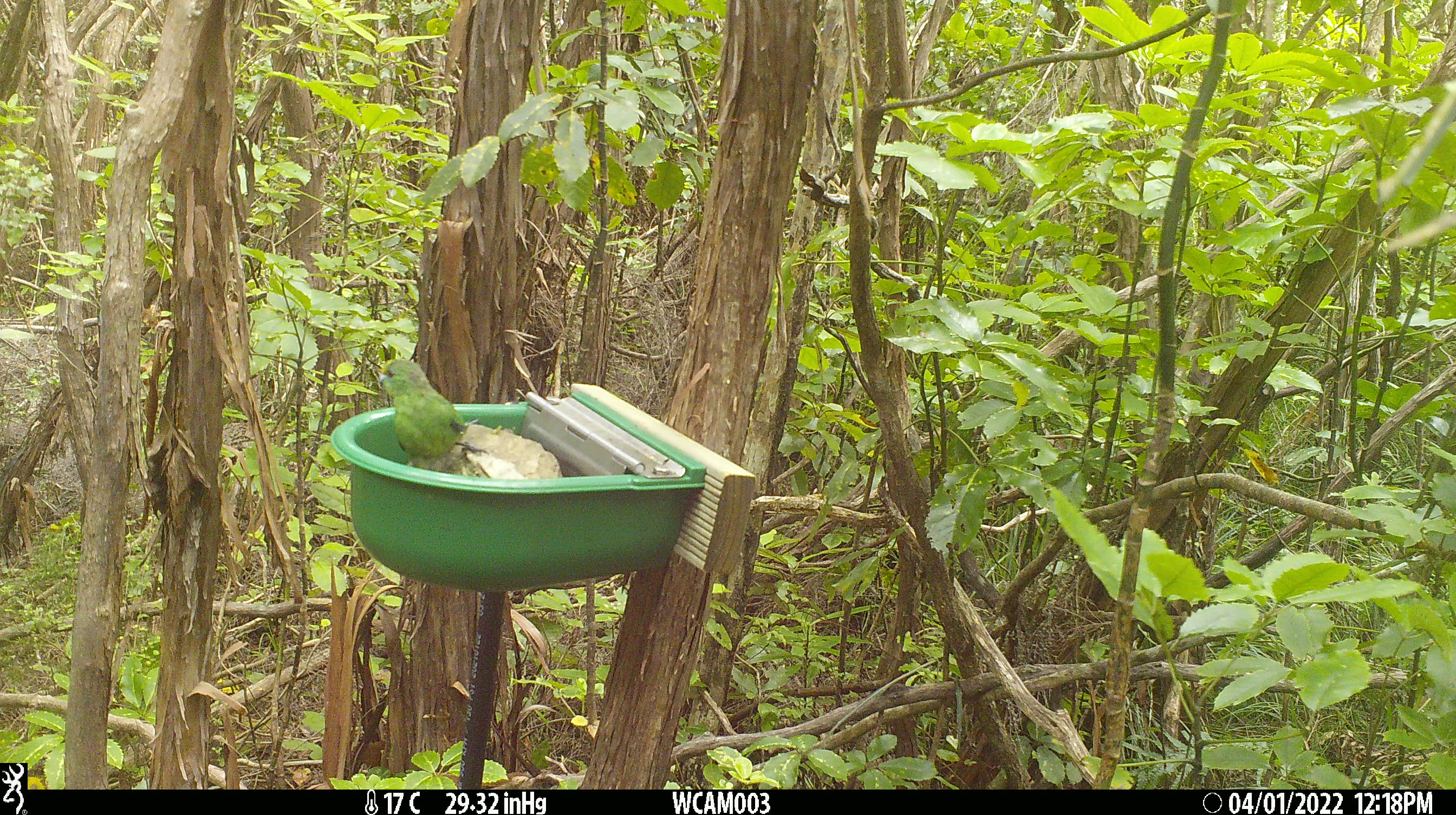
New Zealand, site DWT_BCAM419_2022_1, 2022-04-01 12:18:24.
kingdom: Animalia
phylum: Chordata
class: Aves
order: Psittaciformes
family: Psittaculidae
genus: Cyanoramphus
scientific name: Cyanoramphus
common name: parakeet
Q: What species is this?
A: Parakeet (Cyanoramphus).